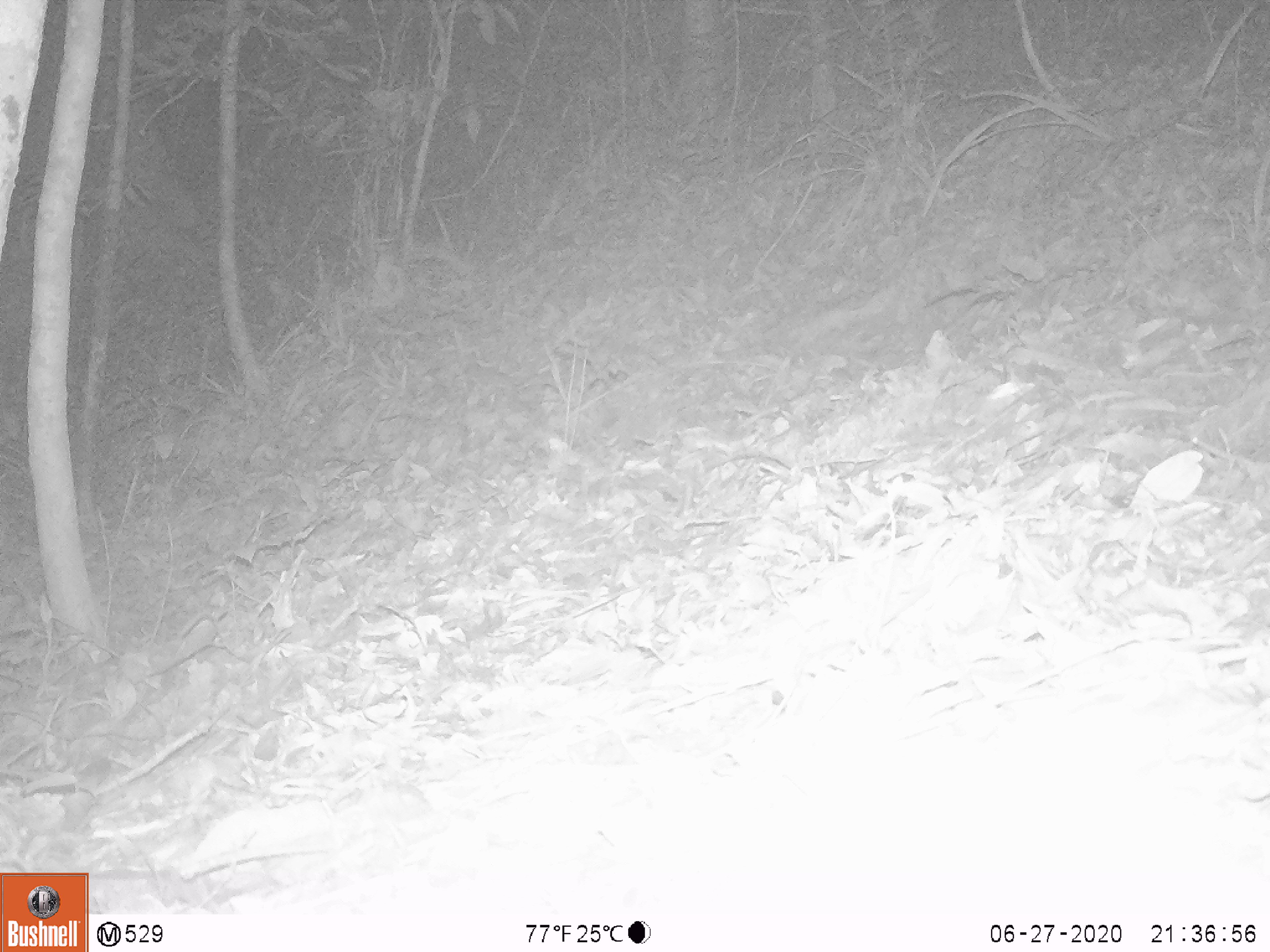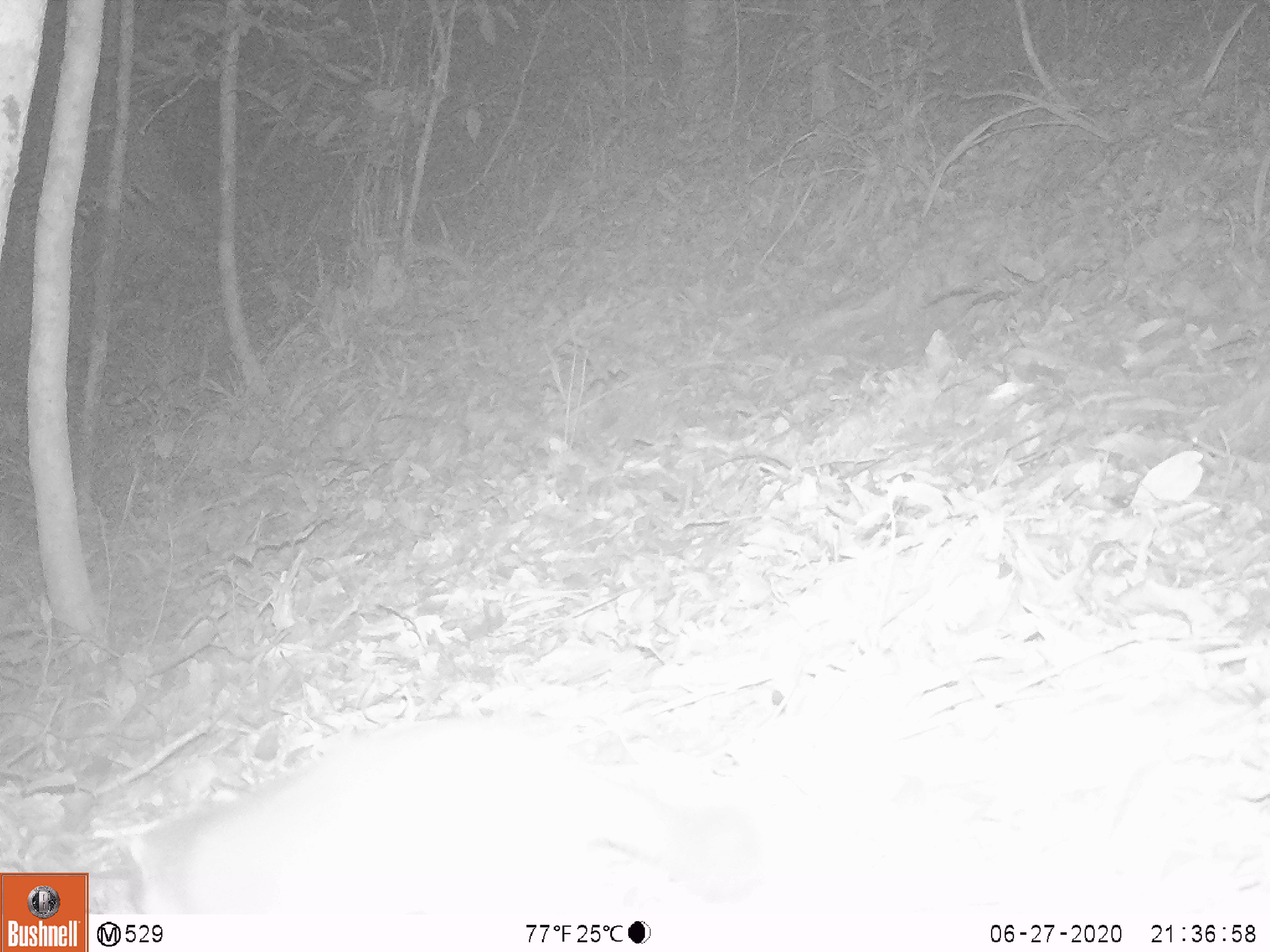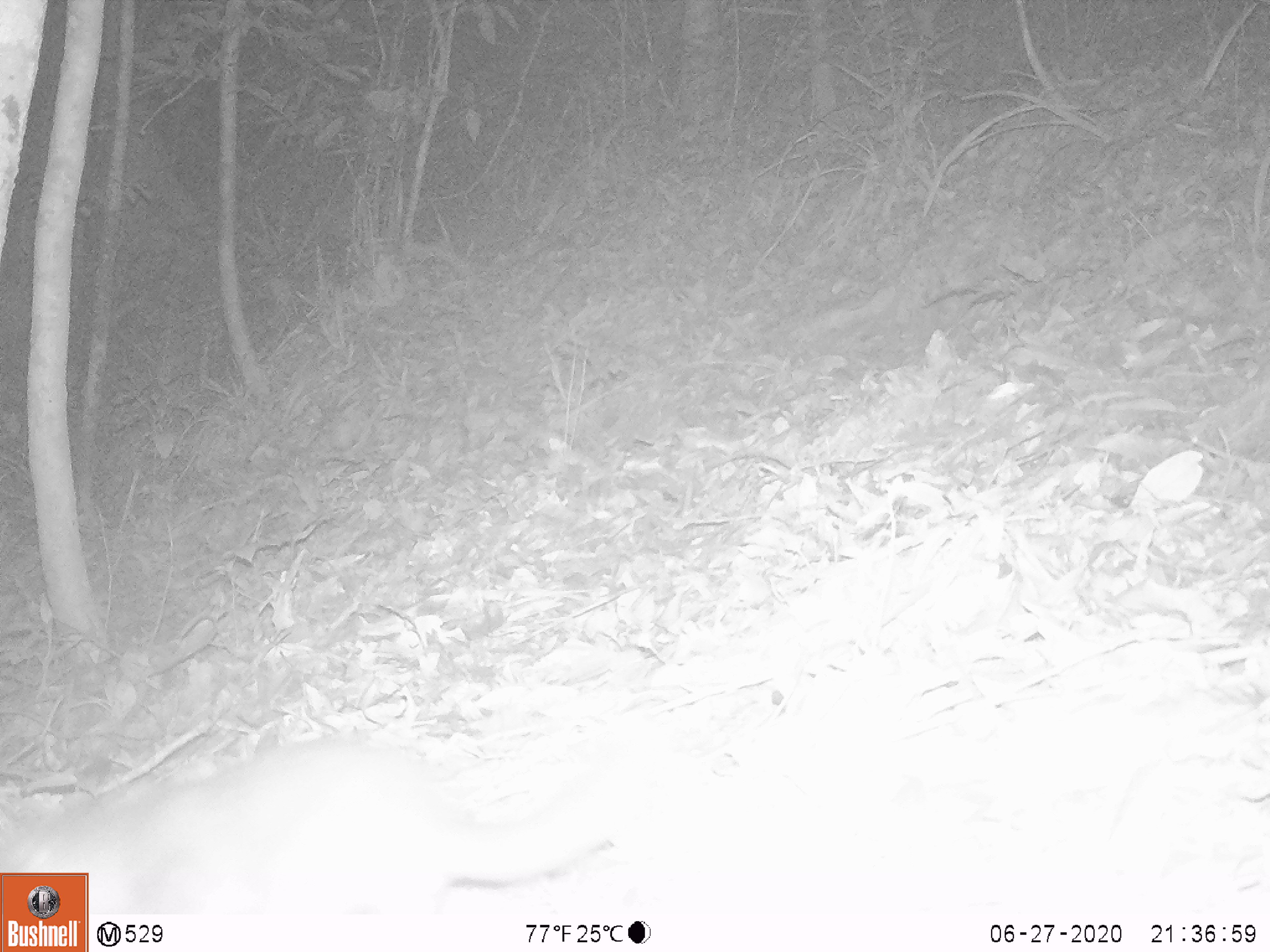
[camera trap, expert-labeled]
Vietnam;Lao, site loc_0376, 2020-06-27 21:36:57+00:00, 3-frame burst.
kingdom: Animalia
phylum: Chordata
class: Mammalia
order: Carnivora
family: Mustelidae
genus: Melogale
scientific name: Melogale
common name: ferret badger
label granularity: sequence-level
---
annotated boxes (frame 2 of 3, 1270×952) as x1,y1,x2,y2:
ferret badger: 121,718,757,909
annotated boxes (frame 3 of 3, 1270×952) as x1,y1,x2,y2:
ferret badger: 2,734,656,910